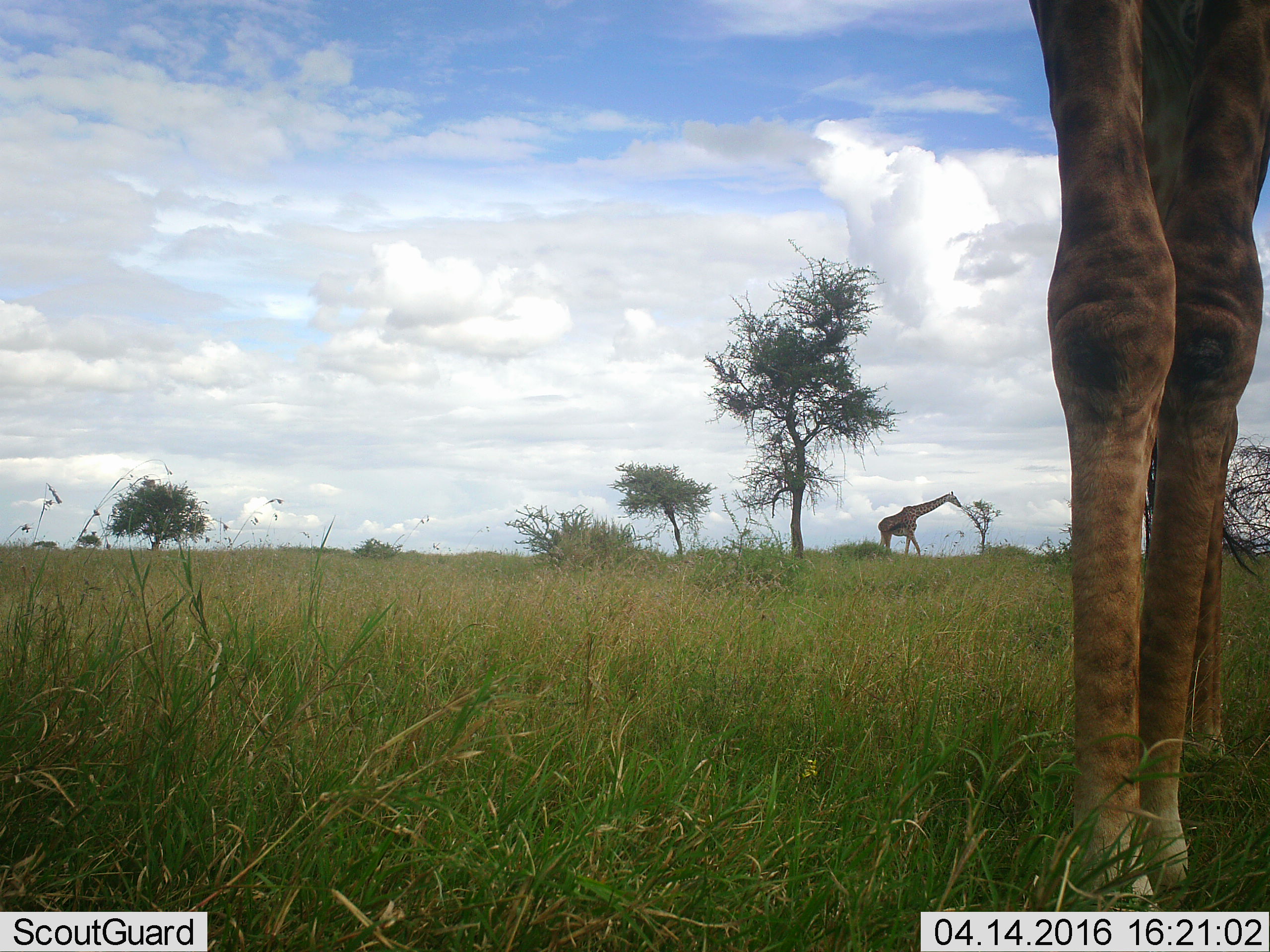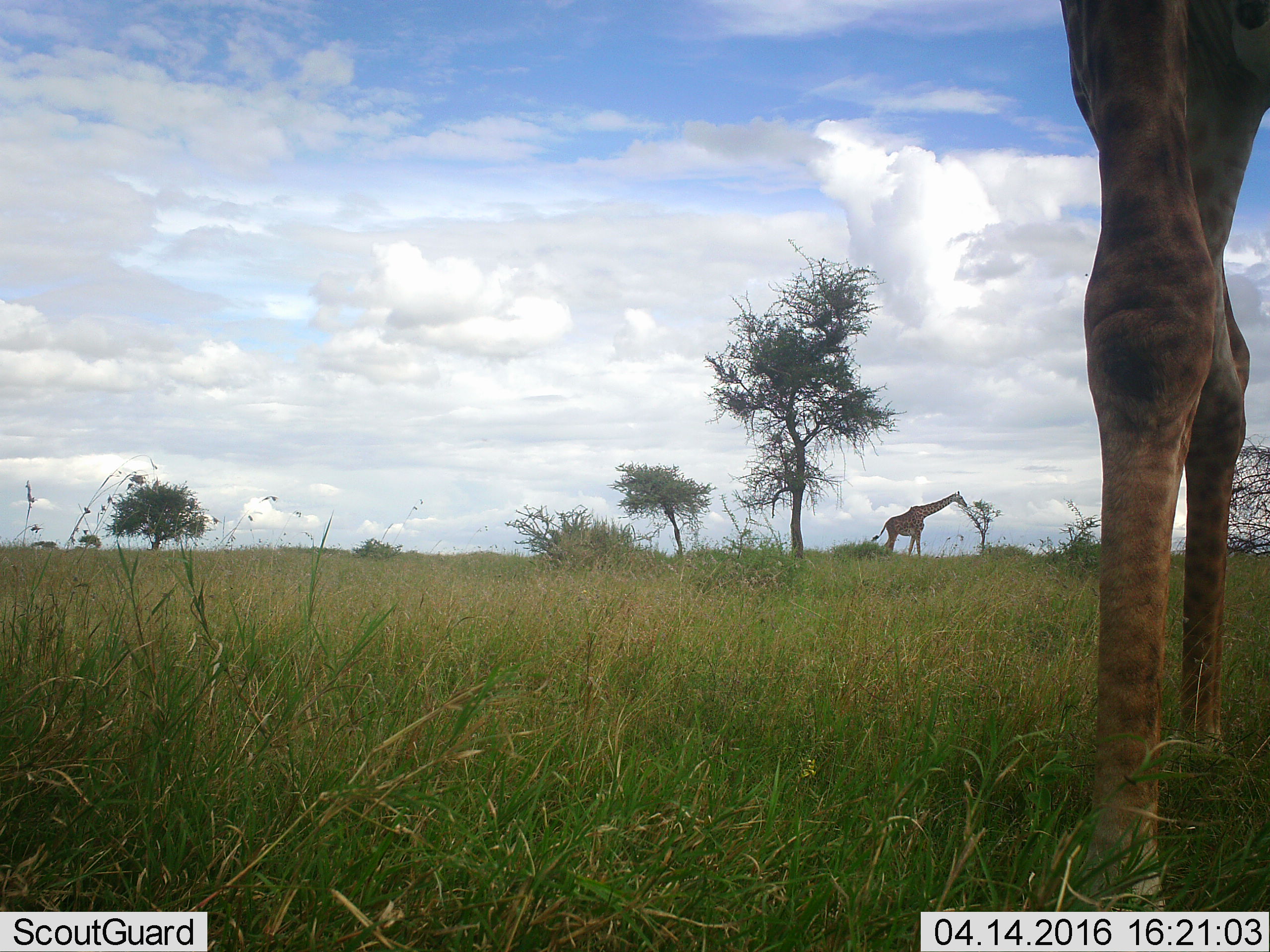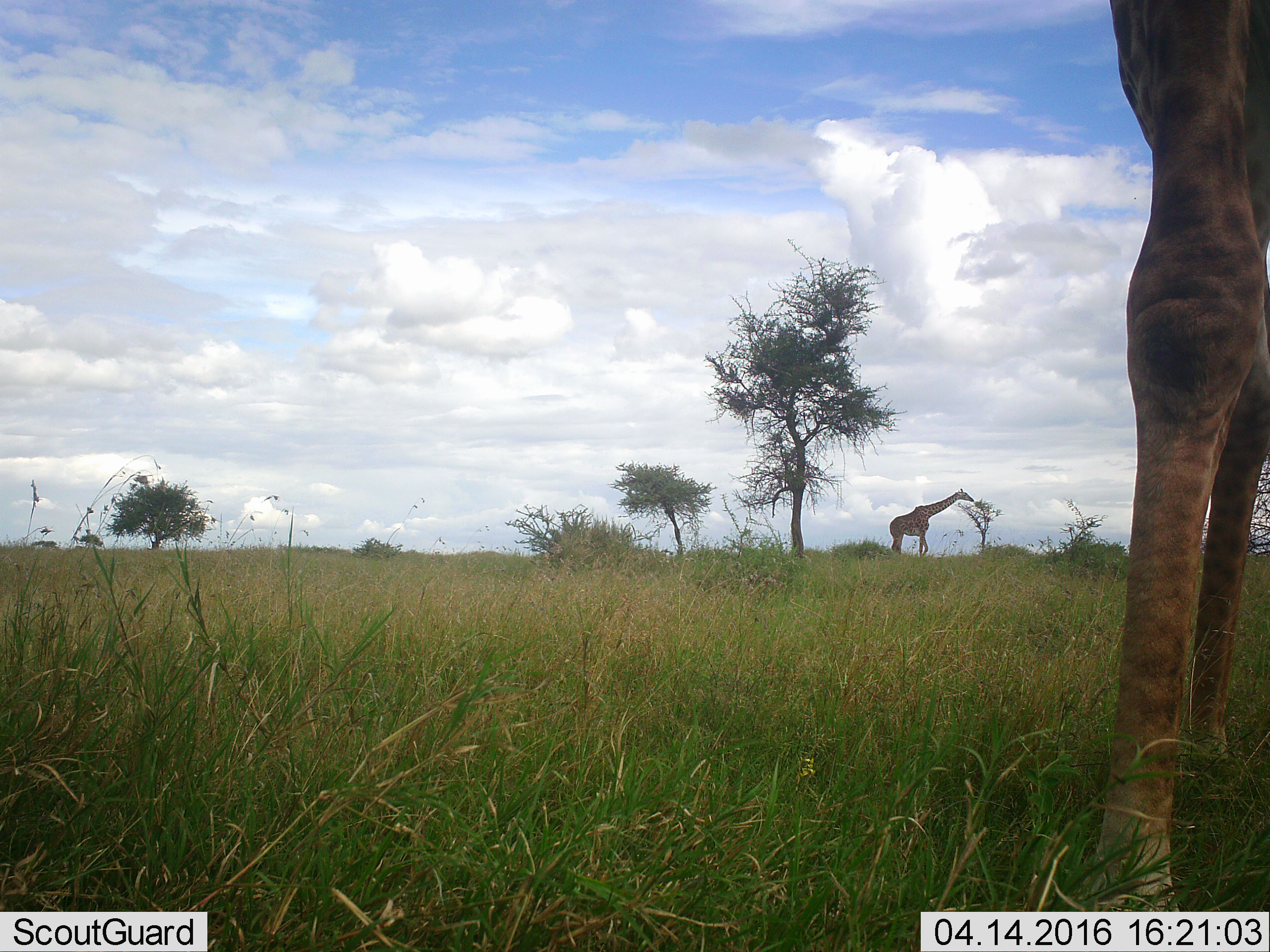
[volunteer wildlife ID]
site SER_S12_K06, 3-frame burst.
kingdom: Animalia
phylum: Chordata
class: Mammalia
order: Artiodactyla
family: Giraffidae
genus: Giraffa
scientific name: Giraffa camelopardalis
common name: giraffe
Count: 2.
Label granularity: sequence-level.